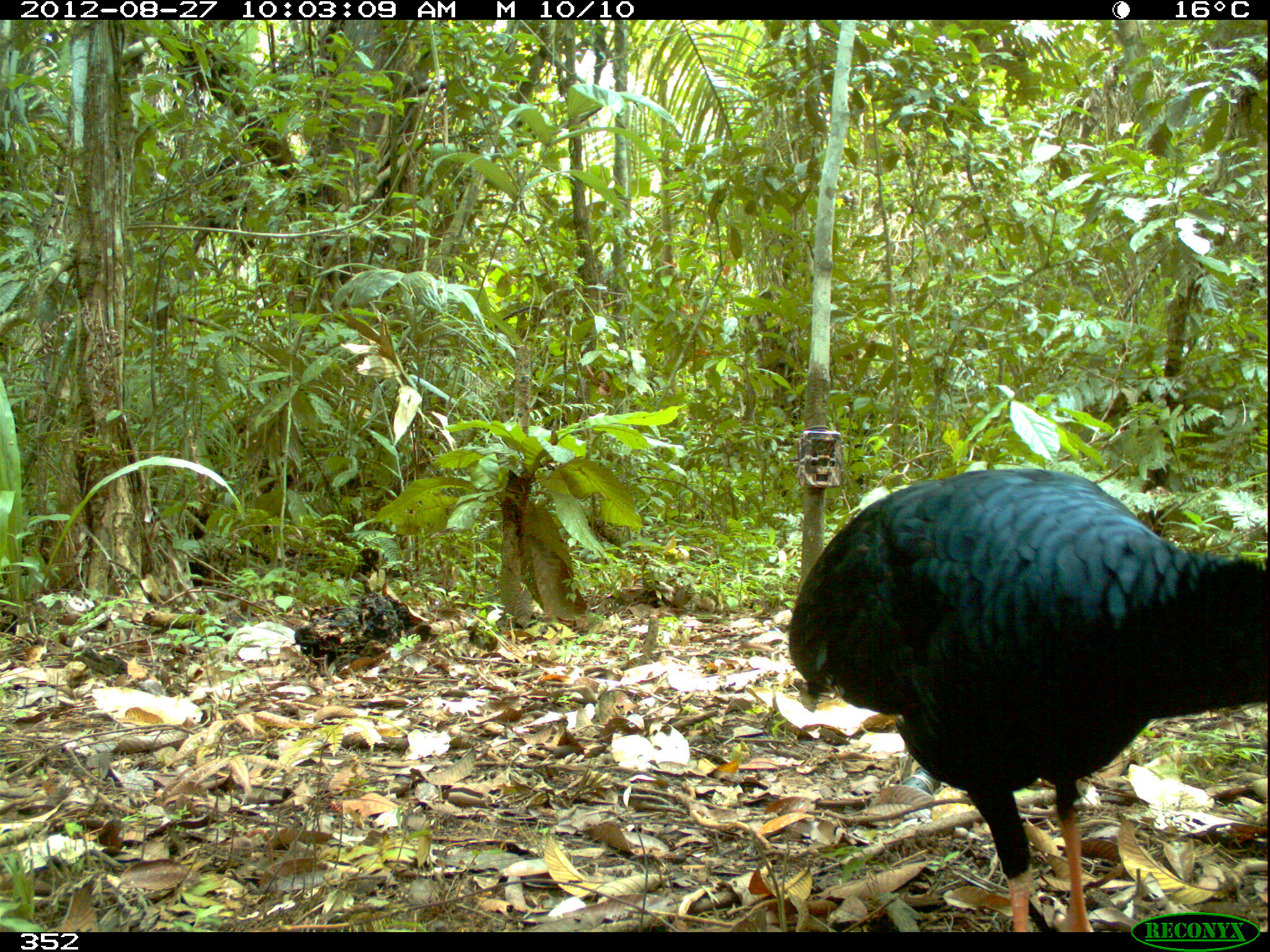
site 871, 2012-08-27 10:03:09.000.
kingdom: Animalia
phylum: Chordata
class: Aves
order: Galliformes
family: Cracidae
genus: Mitu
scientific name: Mitu tuberosum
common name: razor-billed curassow